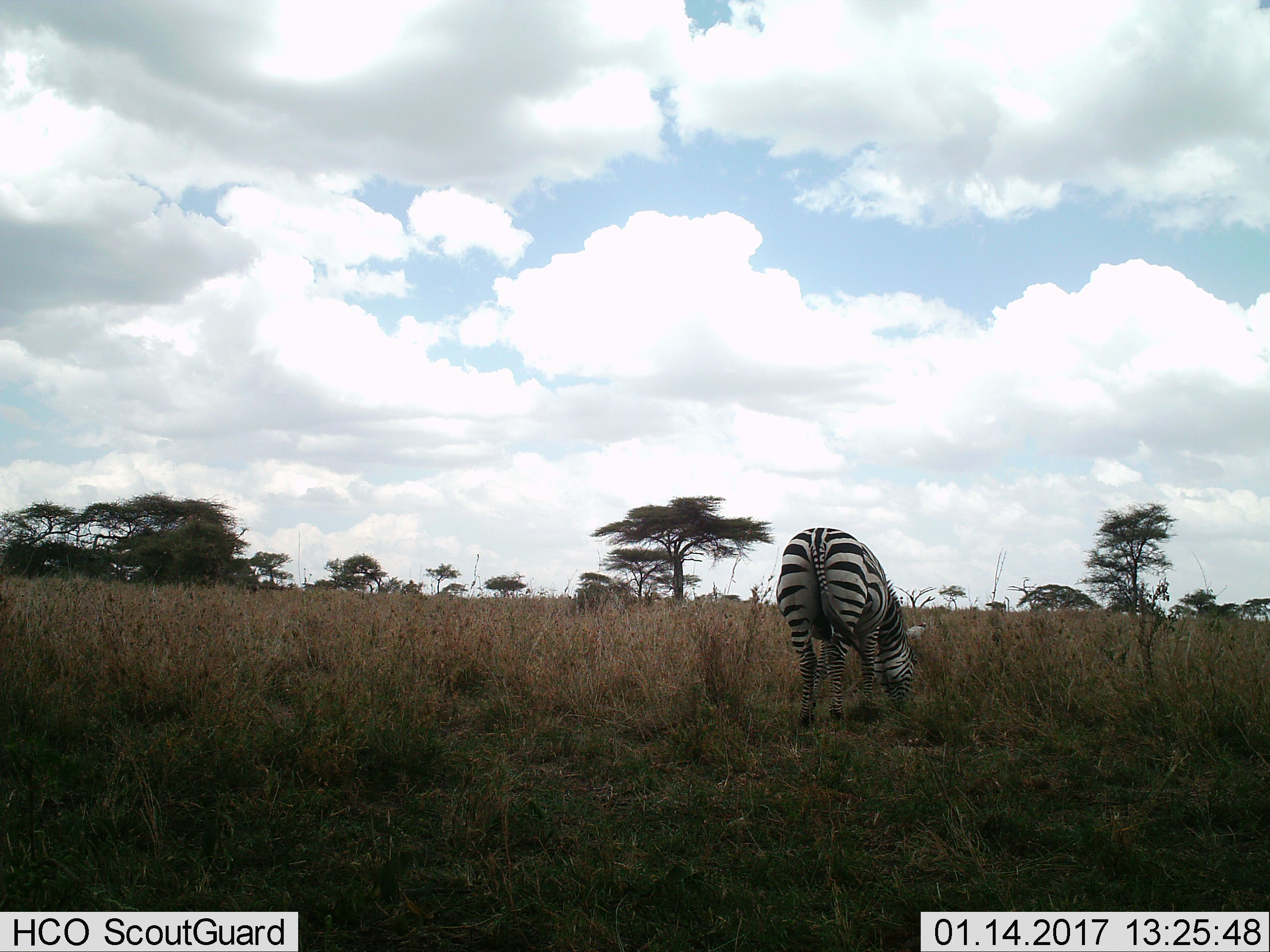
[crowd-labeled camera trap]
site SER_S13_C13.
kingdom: Animalia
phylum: Chordata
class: Mammalia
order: Perissodactyla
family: Equidae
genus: Equus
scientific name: Equus quagga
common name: plains zebra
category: zebraplains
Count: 1.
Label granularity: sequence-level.